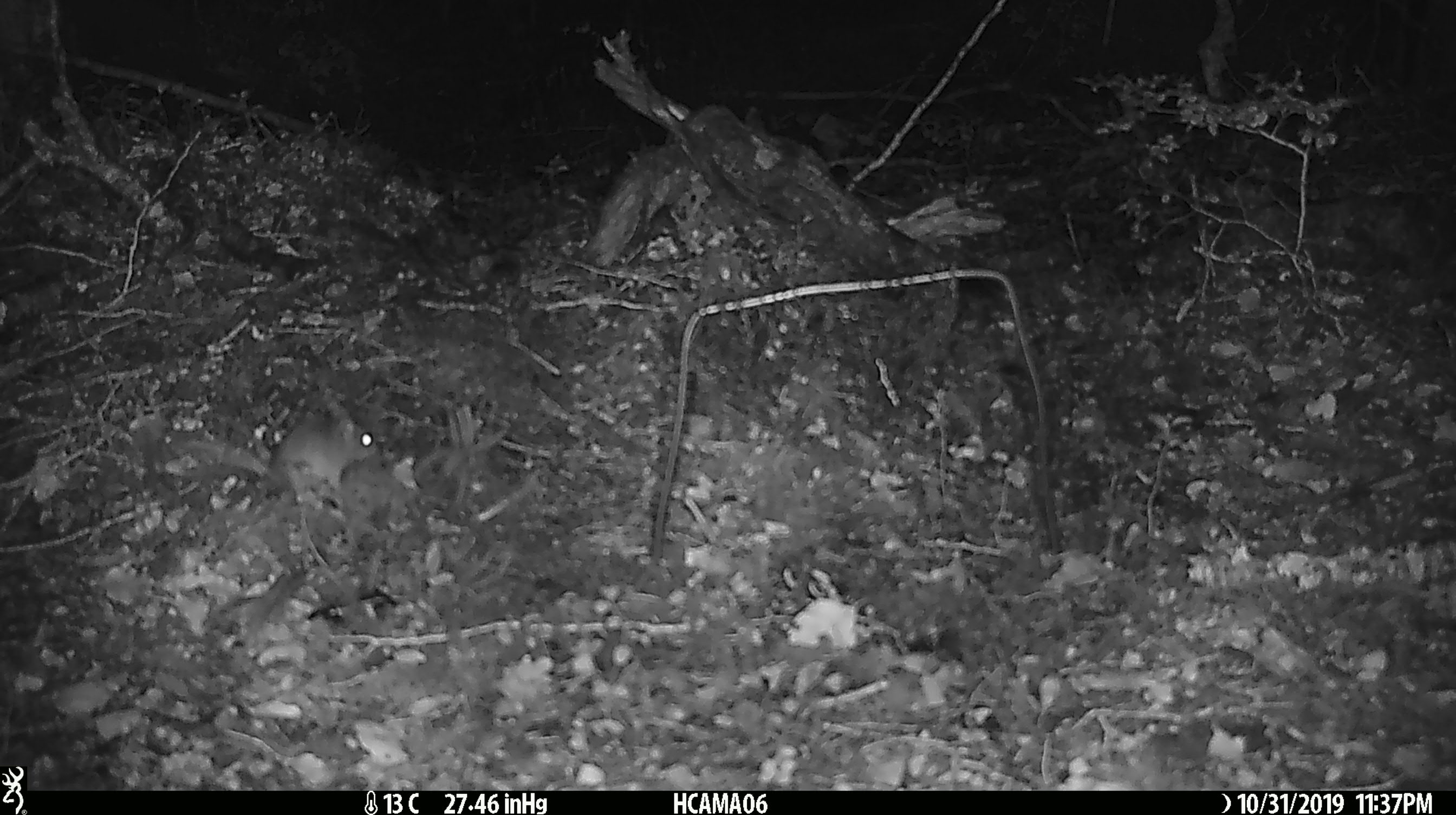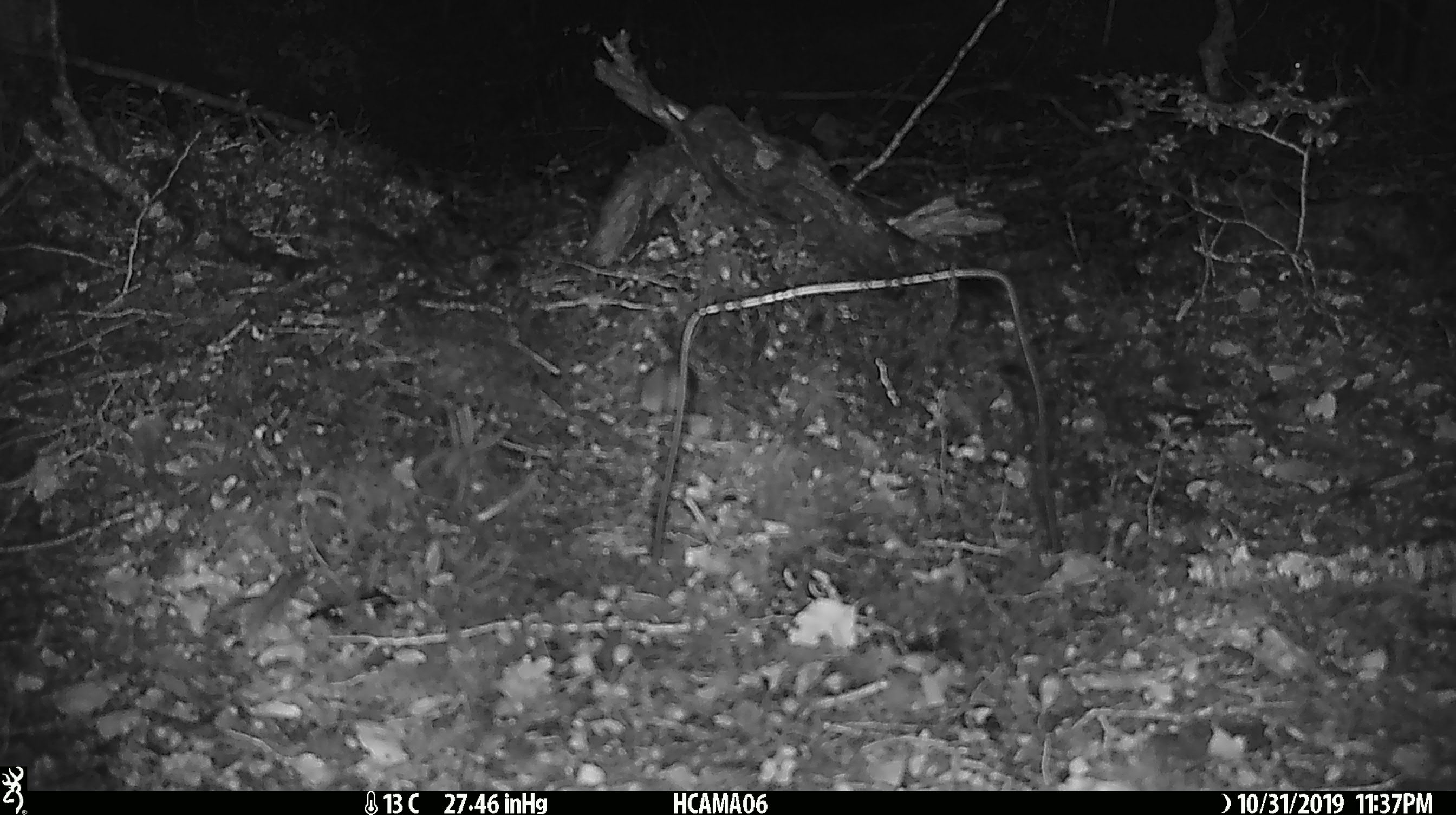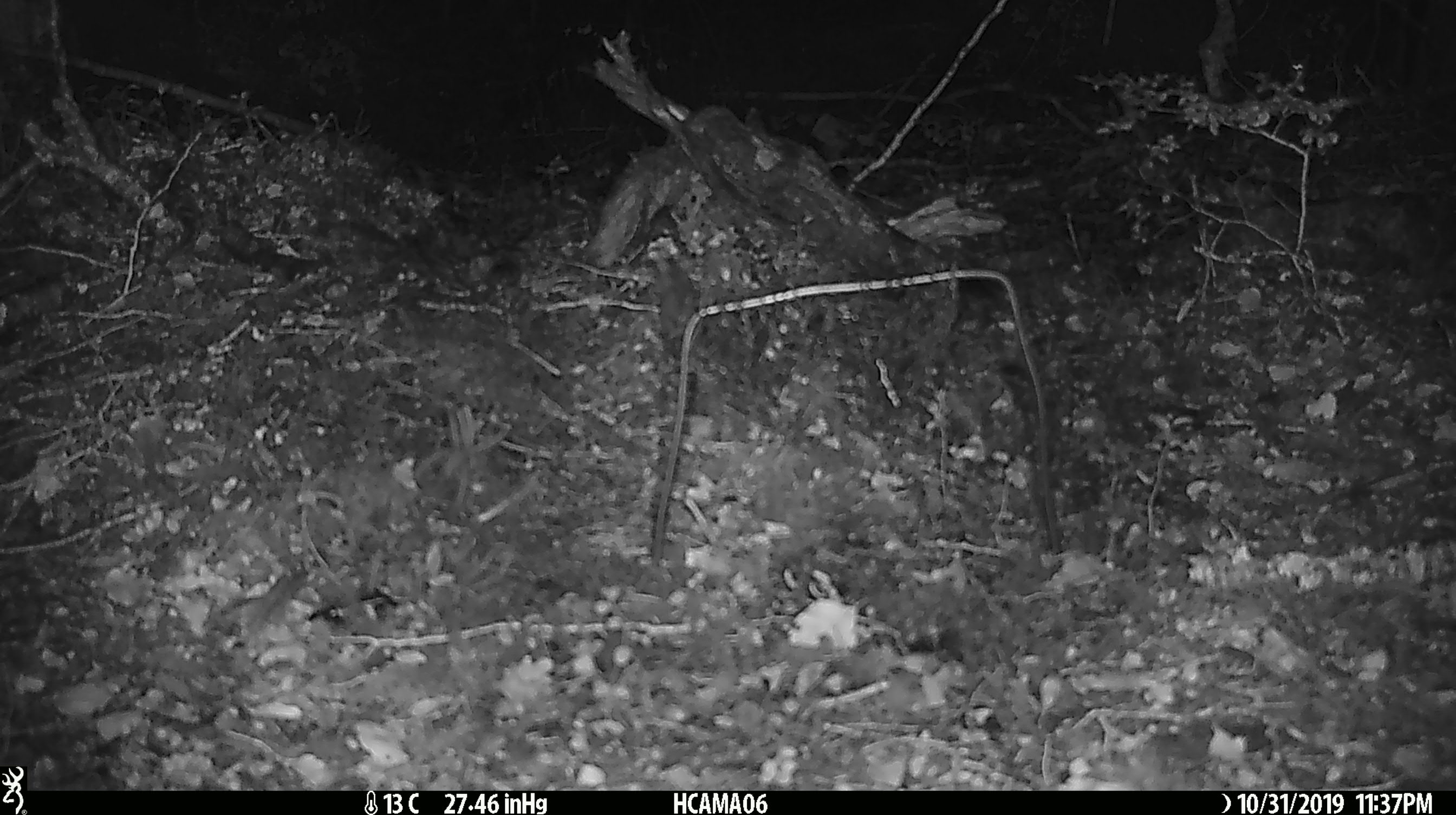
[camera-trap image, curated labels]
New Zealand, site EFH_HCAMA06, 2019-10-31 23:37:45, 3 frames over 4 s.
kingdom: Animalia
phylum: Chordata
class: Mammalia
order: Rodentia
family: Muridae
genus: Mus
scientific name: Mus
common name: mouse